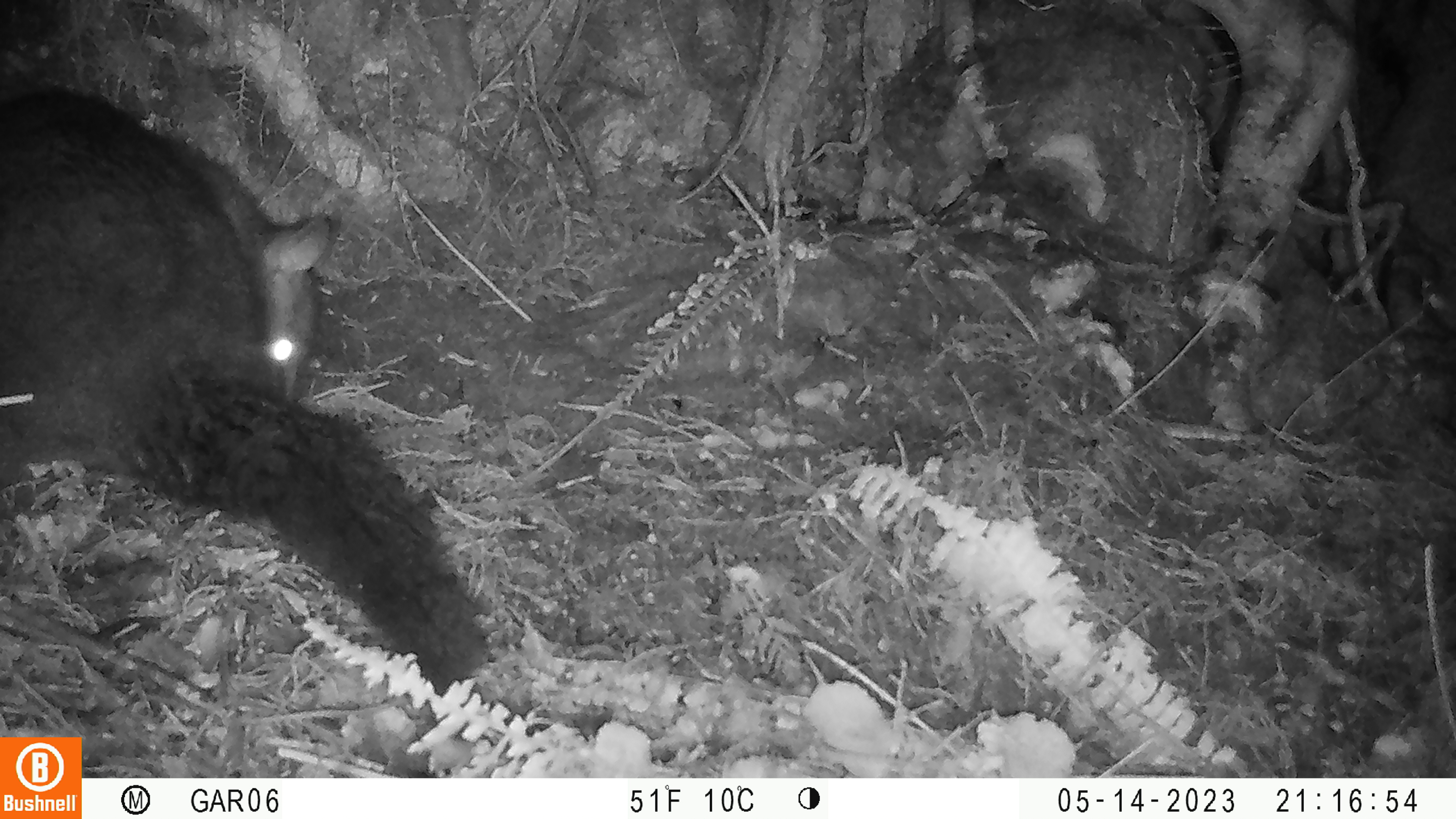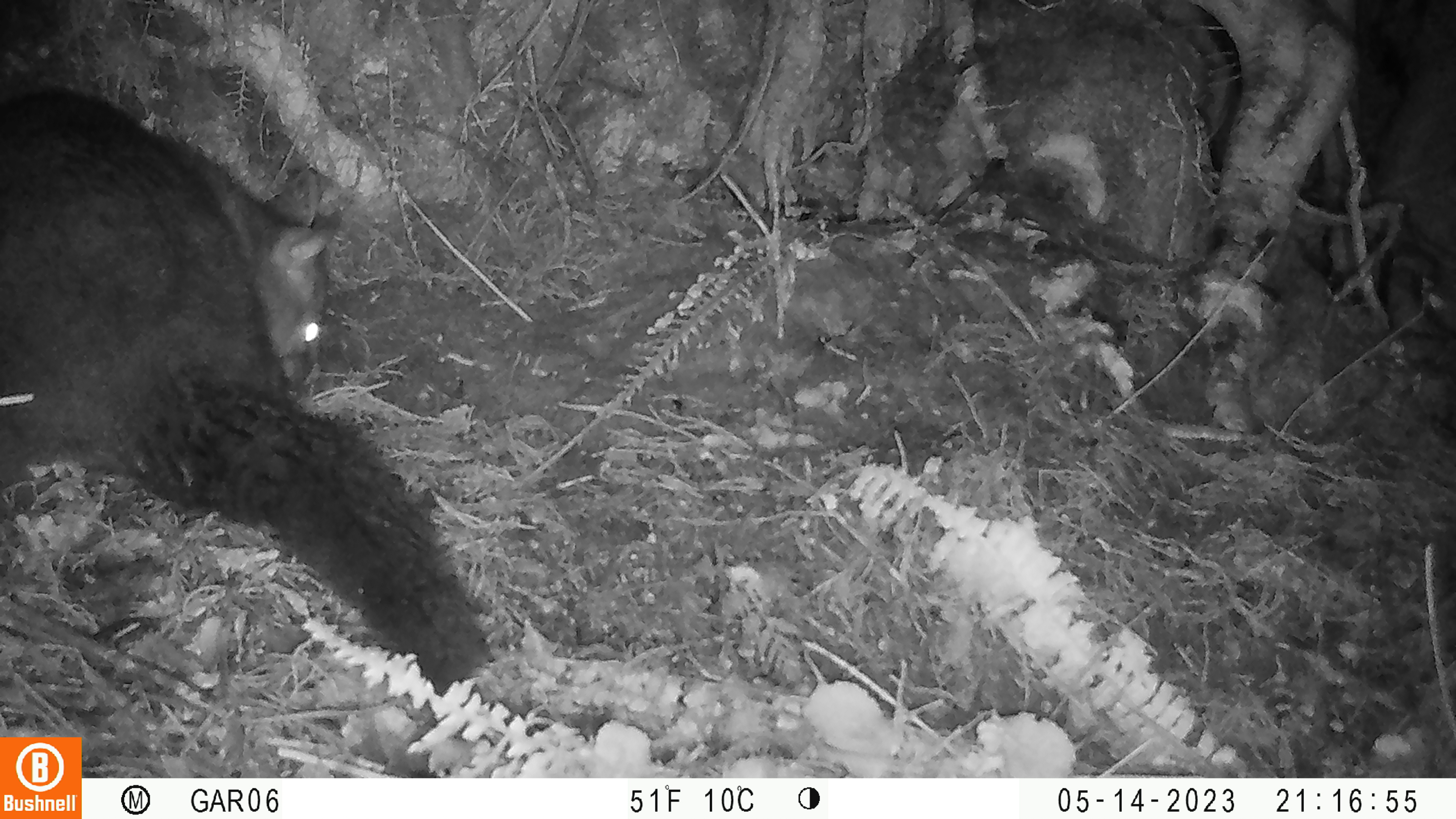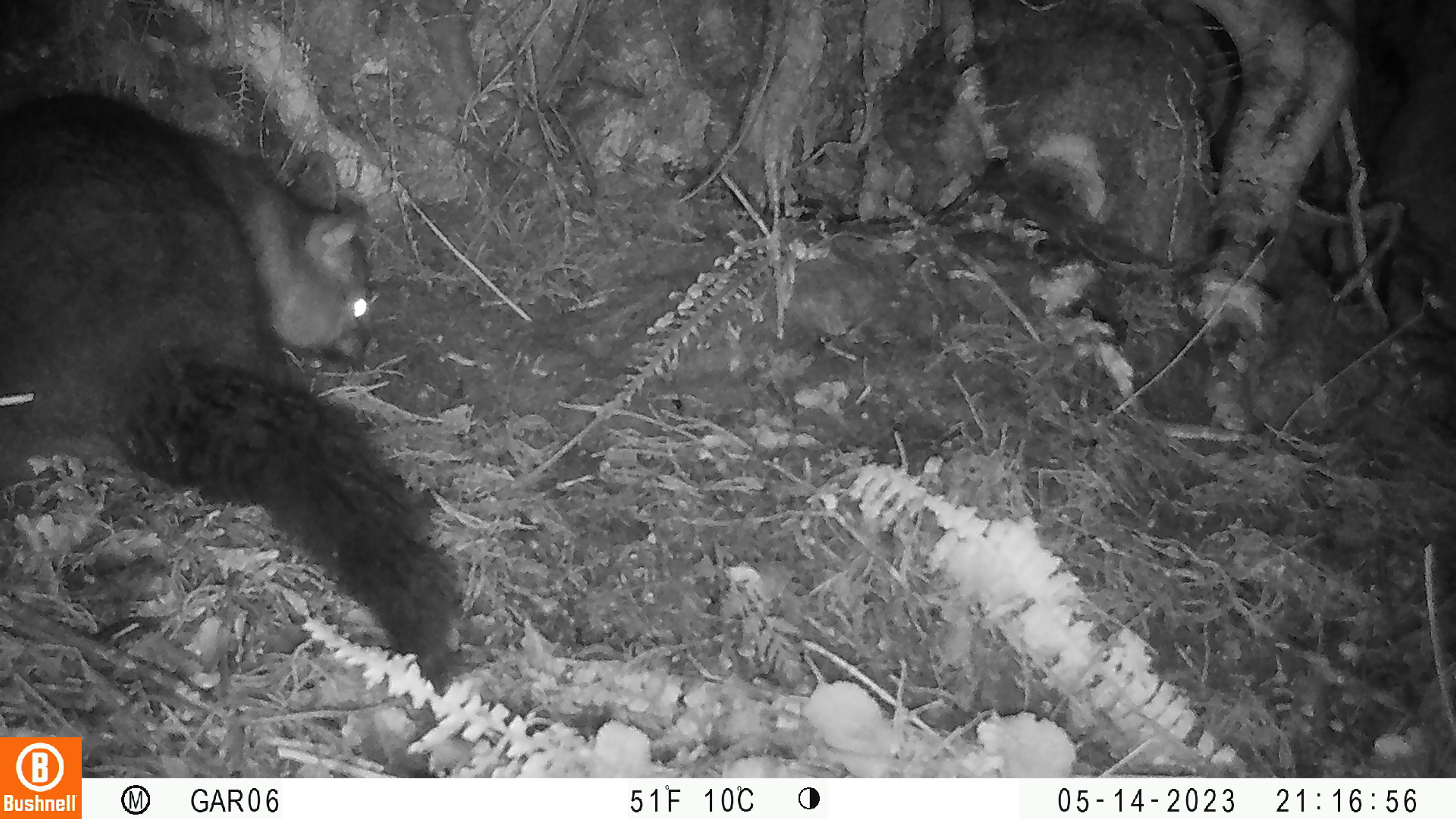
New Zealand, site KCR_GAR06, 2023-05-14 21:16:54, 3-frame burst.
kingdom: Animalia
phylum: Chordata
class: Mammalia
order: Diprotodontia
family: Phalangeridae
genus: Trichosurus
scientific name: Trichosurus vulpecula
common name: common brushtail possum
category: possum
Possum (common brushtail possum) (Trichosurus vulpecula).